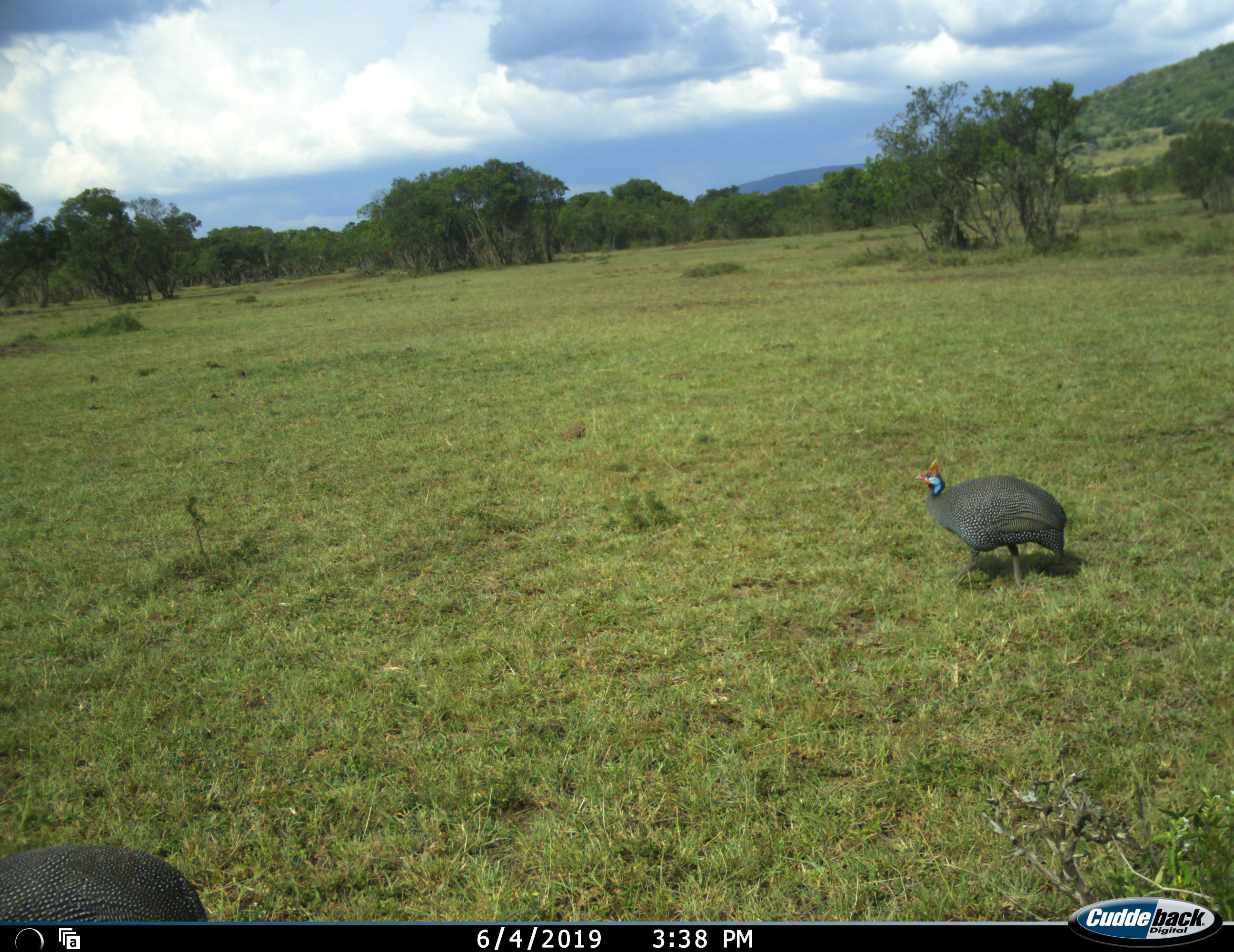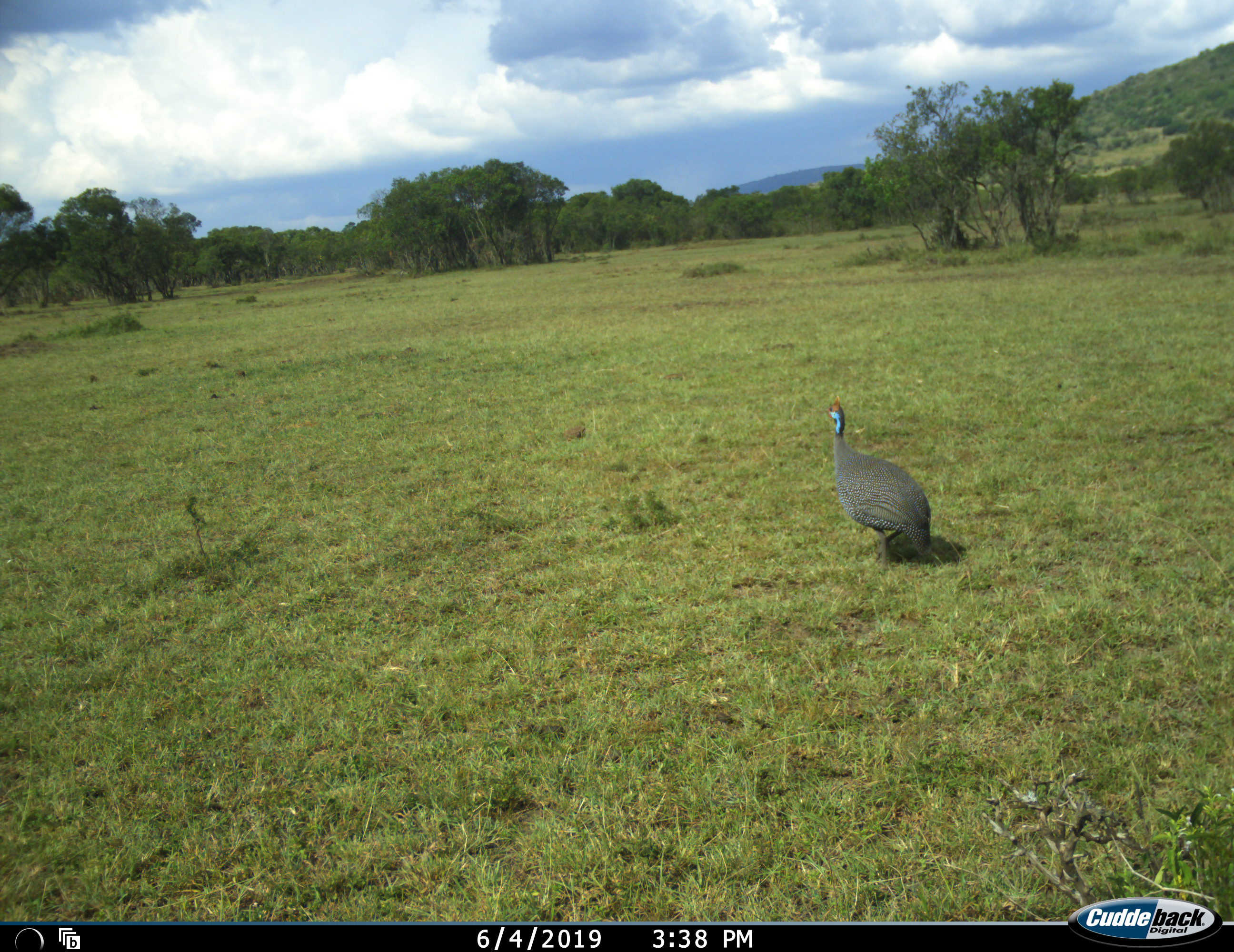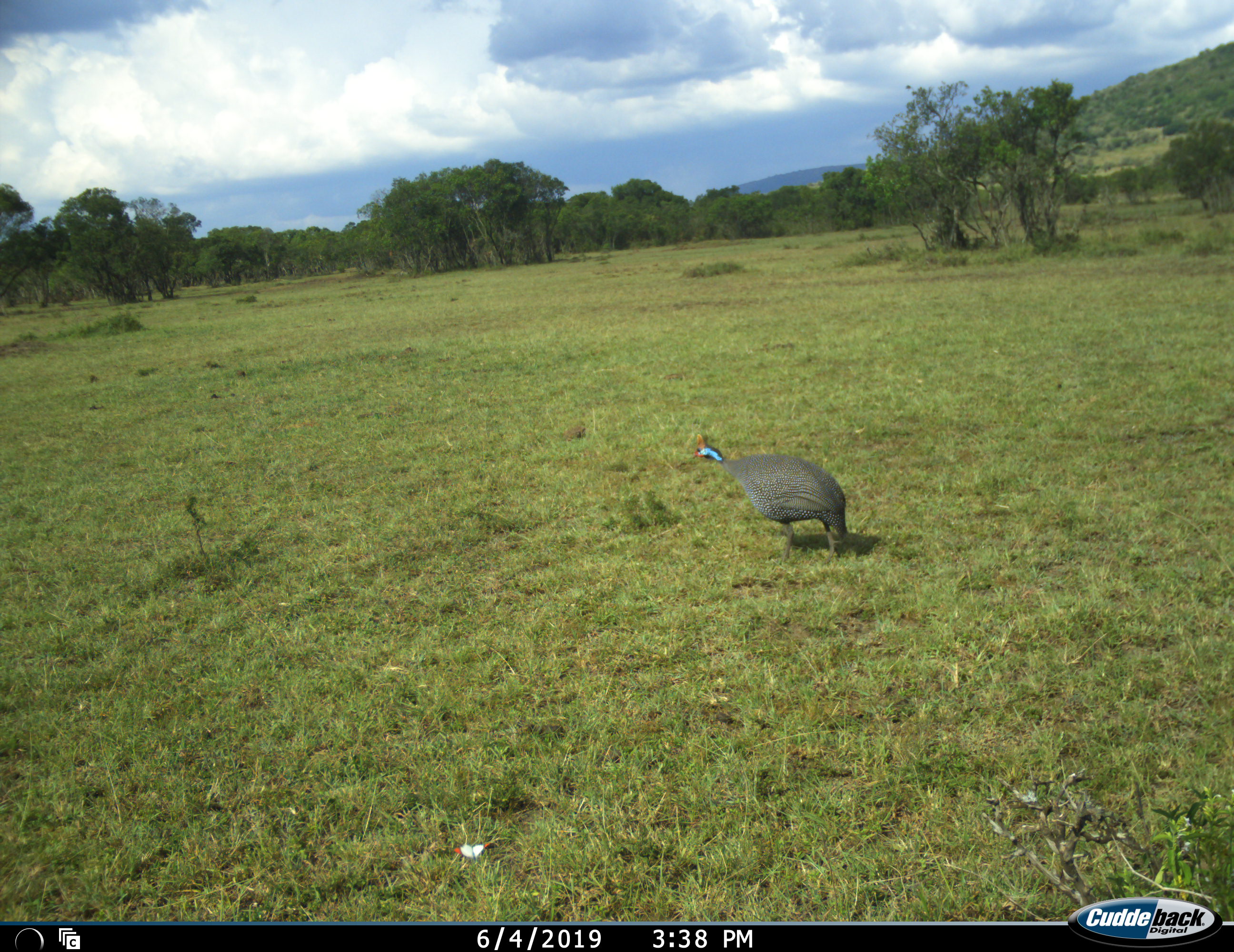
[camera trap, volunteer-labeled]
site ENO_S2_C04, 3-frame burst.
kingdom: Animalia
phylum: Chordata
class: Aves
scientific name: Aves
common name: bird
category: birdother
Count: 2.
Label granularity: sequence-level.